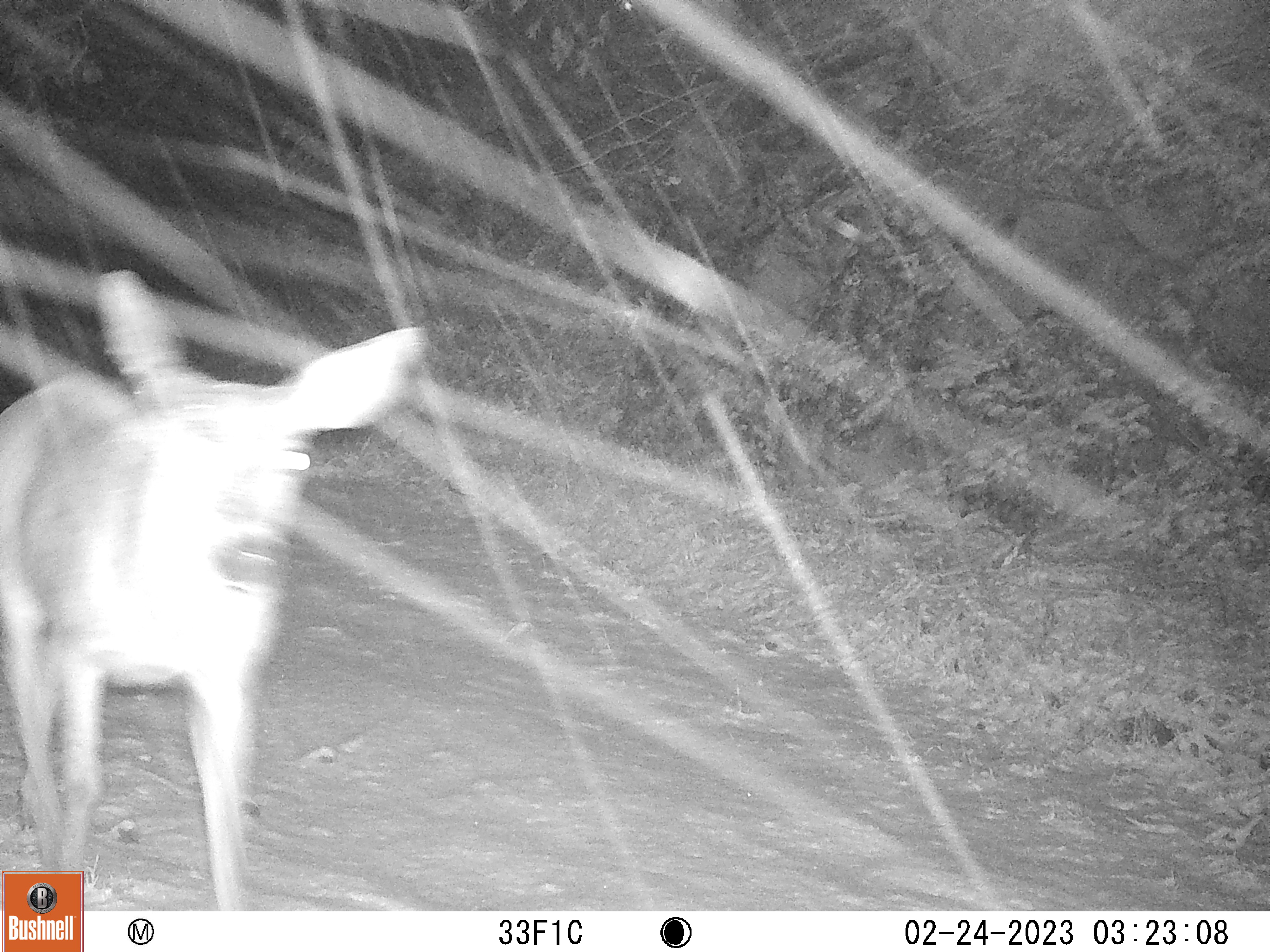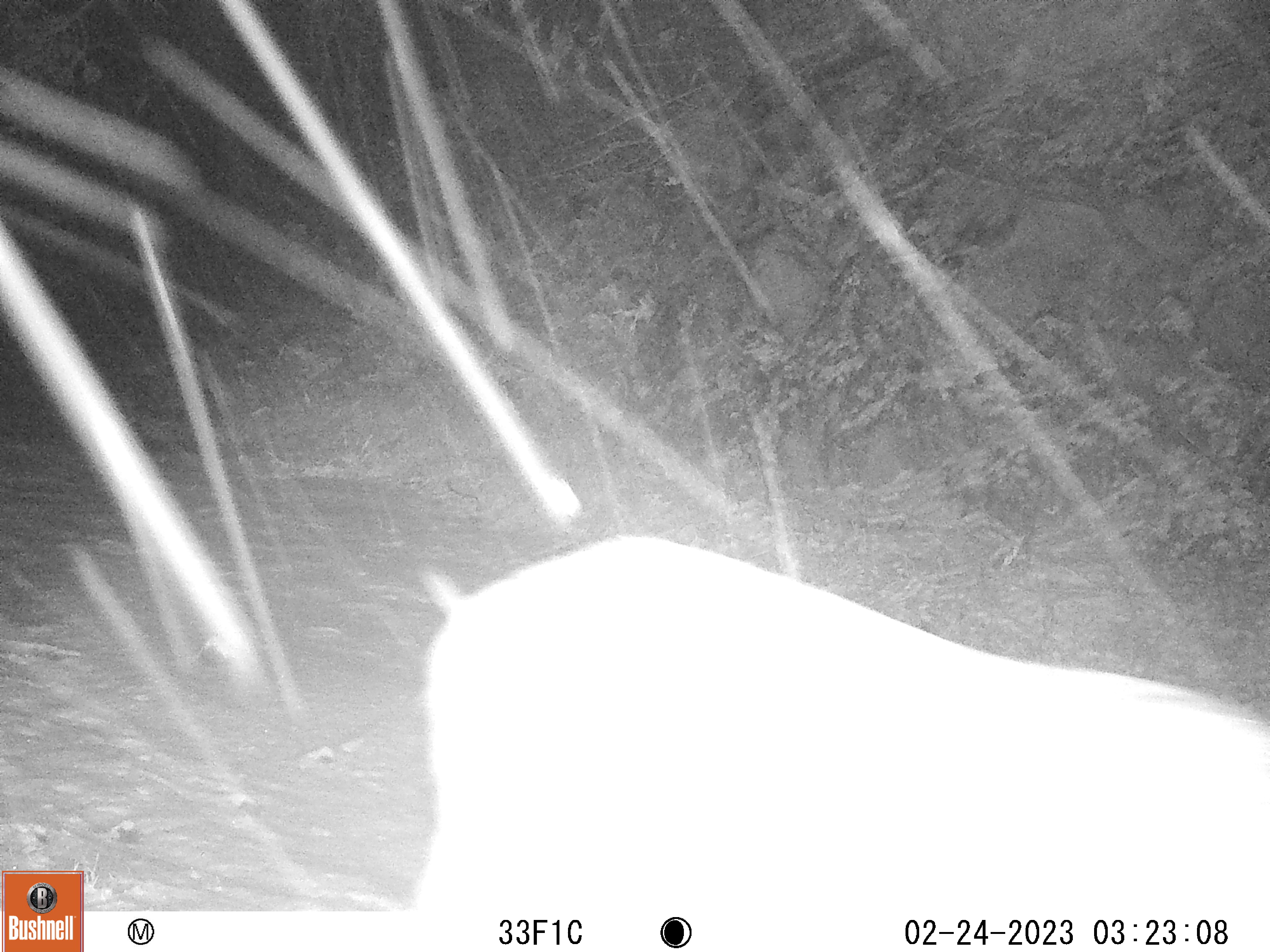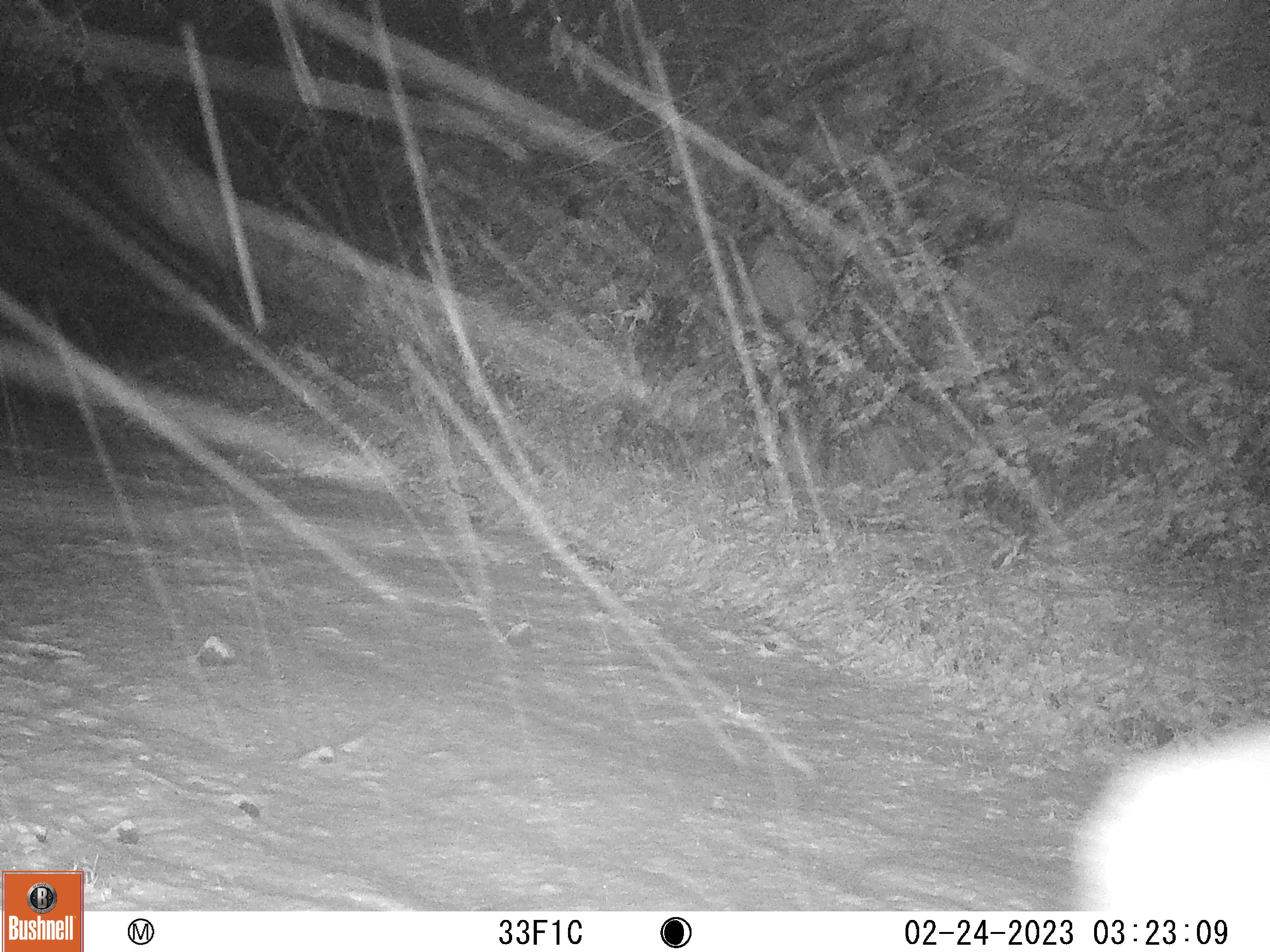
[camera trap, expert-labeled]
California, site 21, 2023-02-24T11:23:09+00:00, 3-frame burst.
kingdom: Animalia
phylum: Chordata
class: Mammalia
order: Artiodactyla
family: Cervidae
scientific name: Cervidae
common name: elk or deer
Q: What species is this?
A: Elk or deer (Cervidae).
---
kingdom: Animalia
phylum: Chordata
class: Mammalia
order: Artiodactyla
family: Cervidae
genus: Odocoileus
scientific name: Odocoileus hemionus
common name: mule deer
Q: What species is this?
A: Mule deer (Odocoileus hemionus).